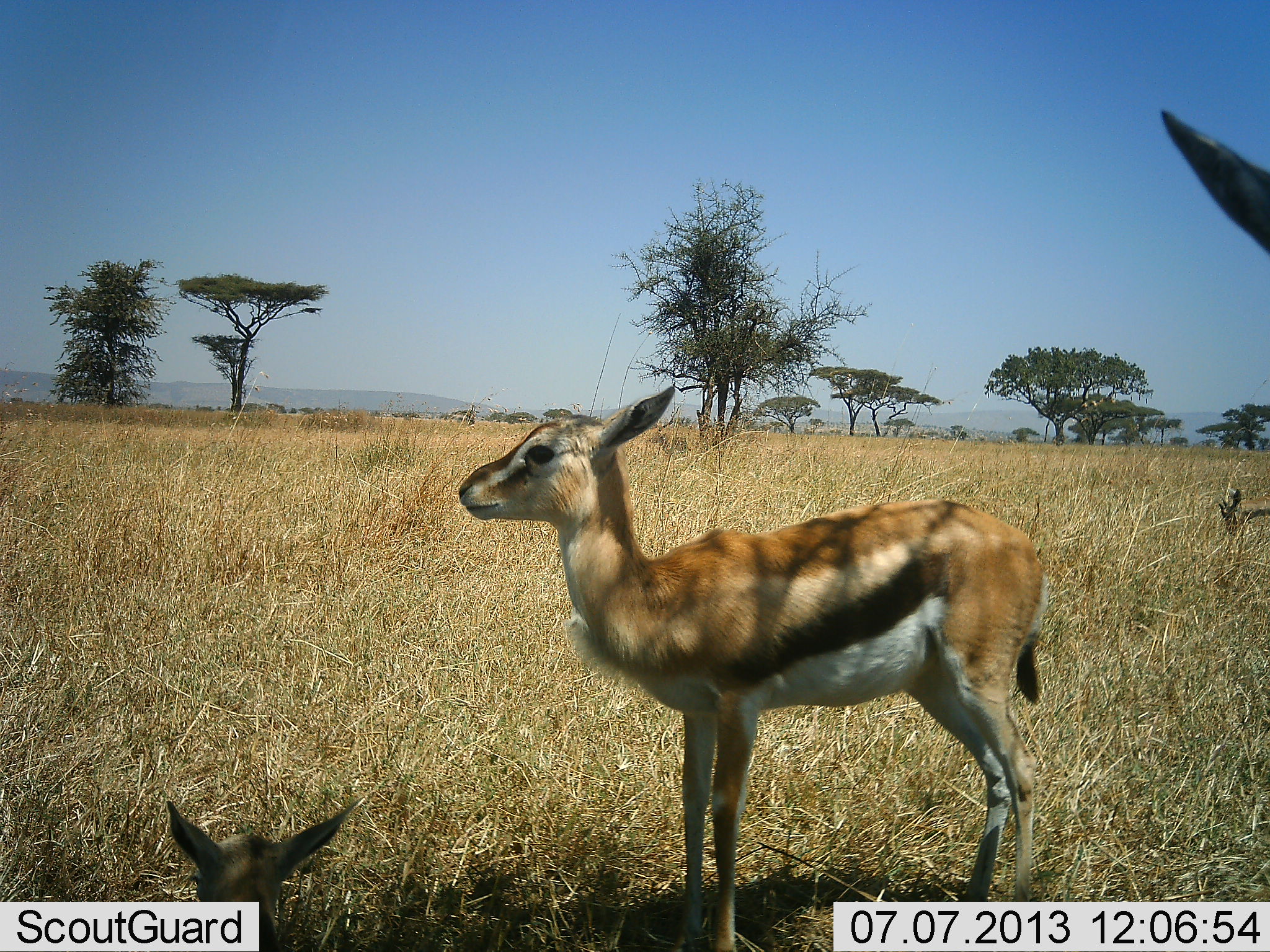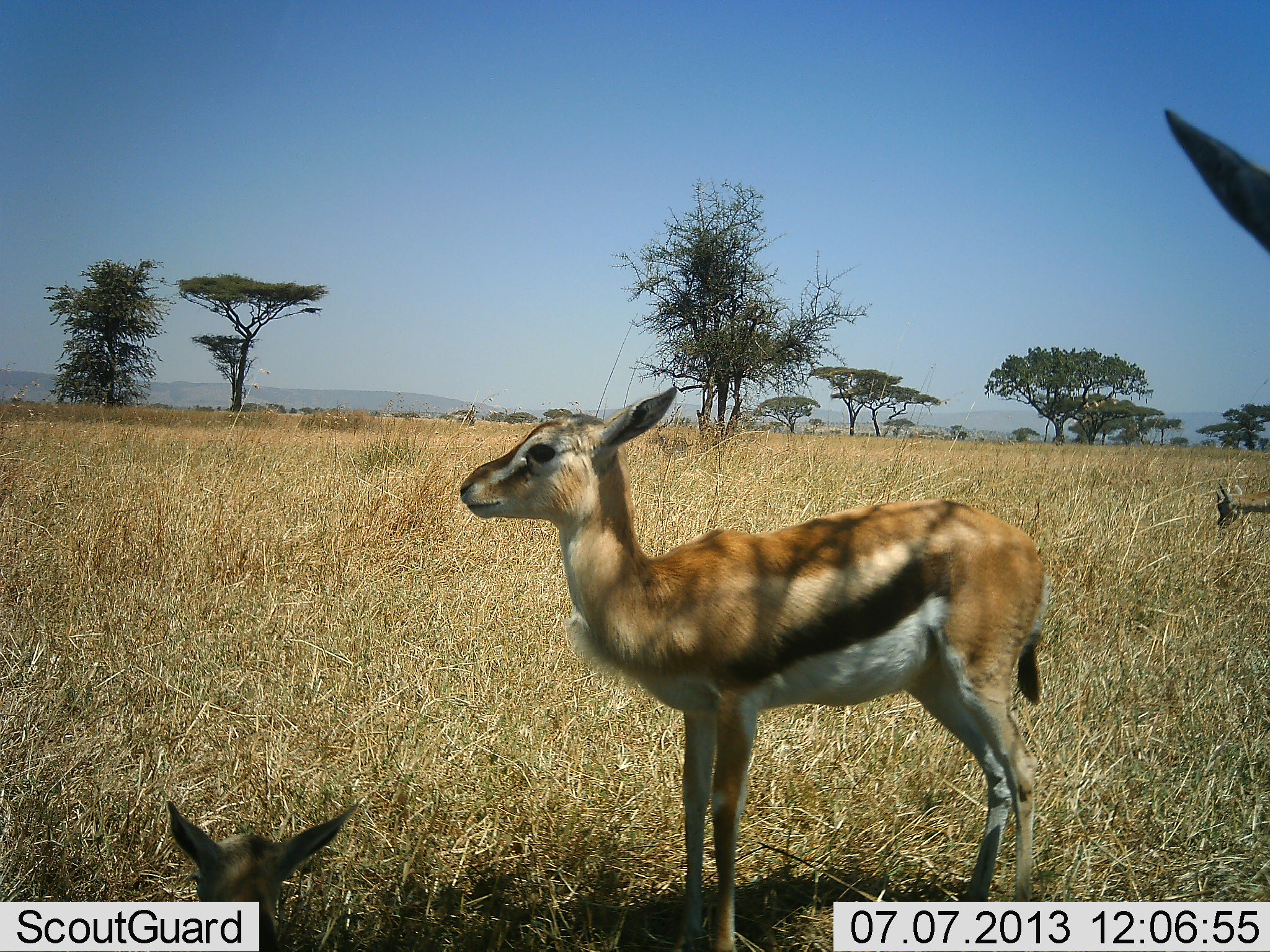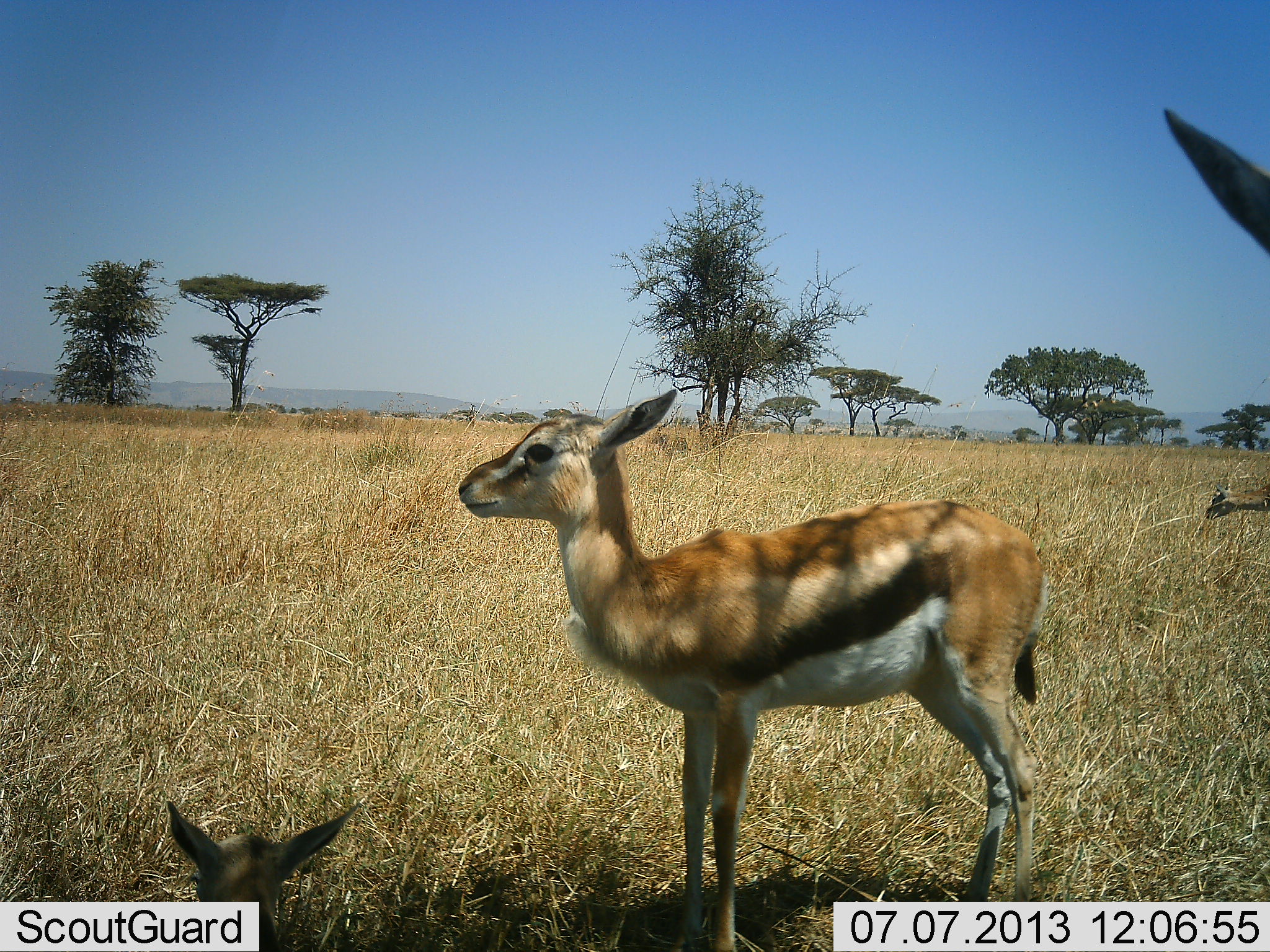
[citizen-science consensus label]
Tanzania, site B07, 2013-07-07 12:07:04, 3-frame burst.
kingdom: Animalia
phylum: Chordata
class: Mammalia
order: Artiodactyla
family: Bovidae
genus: Eudorcas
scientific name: Eudorcas thomsonii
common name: thomson's gazelle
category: gazellethomsons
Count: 3.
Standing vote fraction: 84%.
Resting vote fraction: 79%.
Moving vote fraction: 16%.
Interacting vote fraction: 11%.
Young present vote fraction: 58%.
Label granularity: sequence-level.